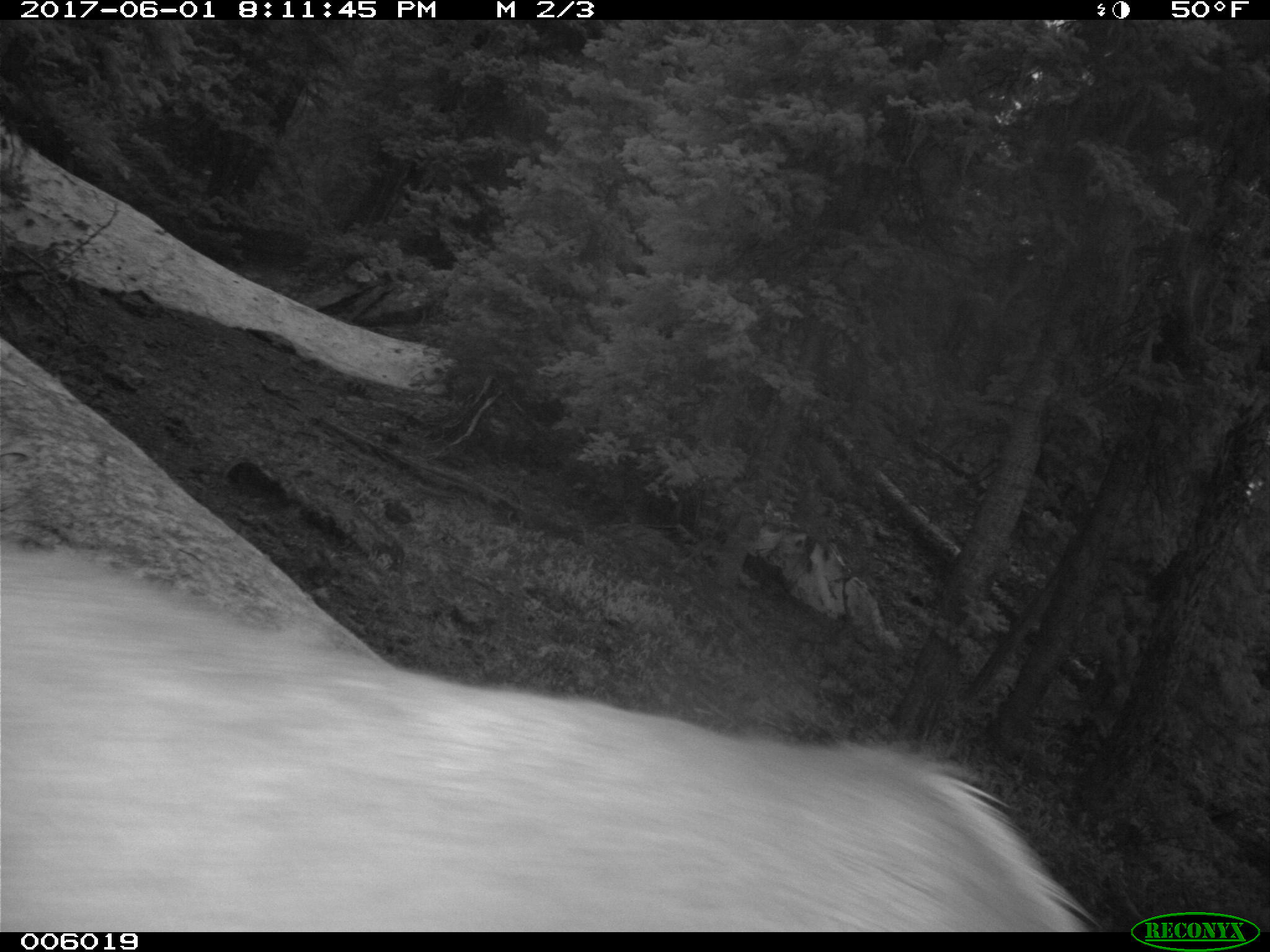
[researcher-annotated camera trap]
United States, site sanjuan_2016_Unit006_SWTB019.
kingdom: Animalia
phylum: Chordata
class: Mammalia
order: Artiodactyla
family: Cervidae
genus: Cervus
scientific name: Cervus elaphus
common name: red deer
Cervus elaphus (red deer).